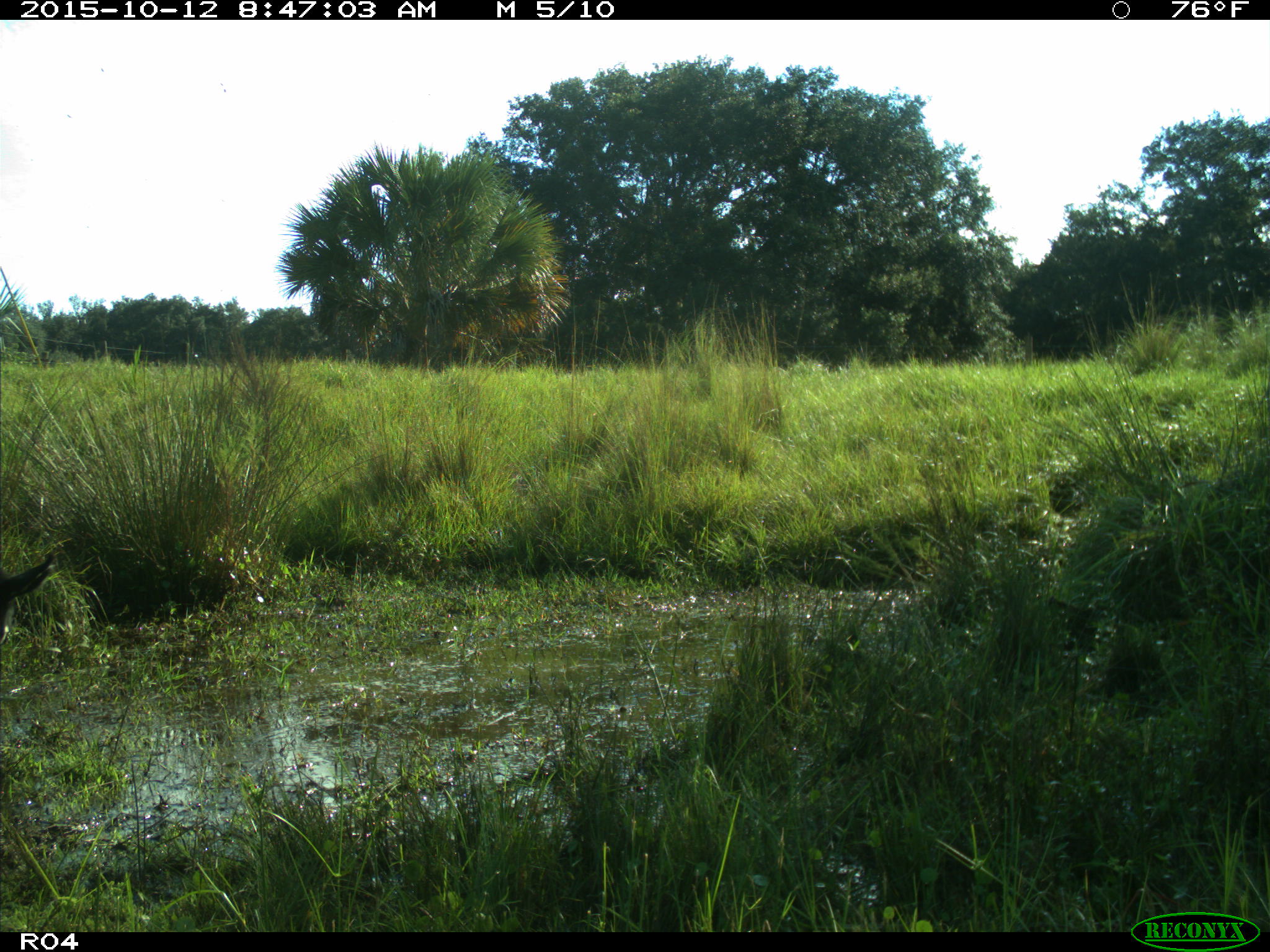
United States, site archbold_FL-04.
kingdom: Animalia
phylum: Chordata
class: Mammalia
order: Artiodactyla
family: Bovidae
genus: Bos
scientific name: Bos taurus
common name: domestic cow